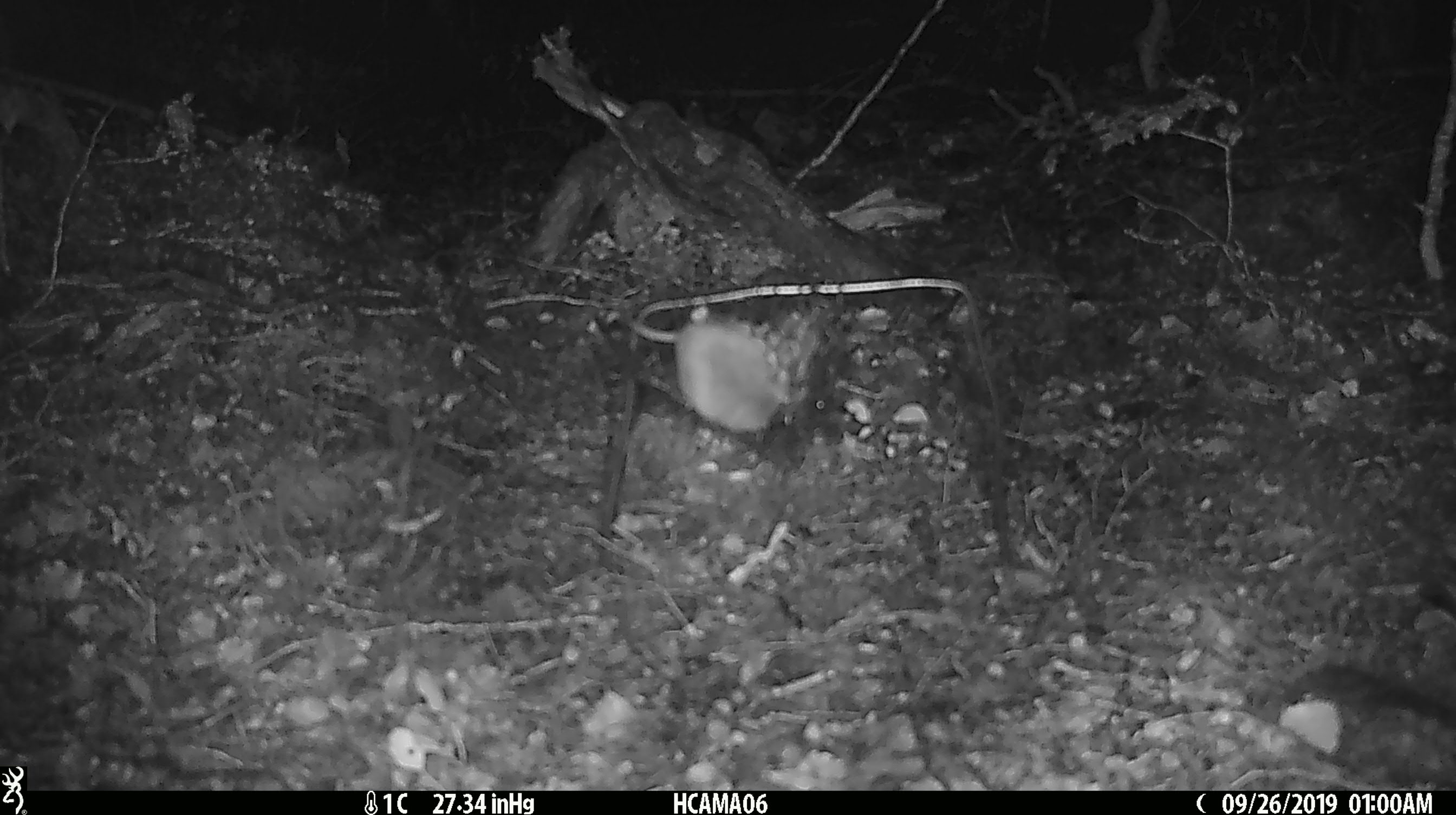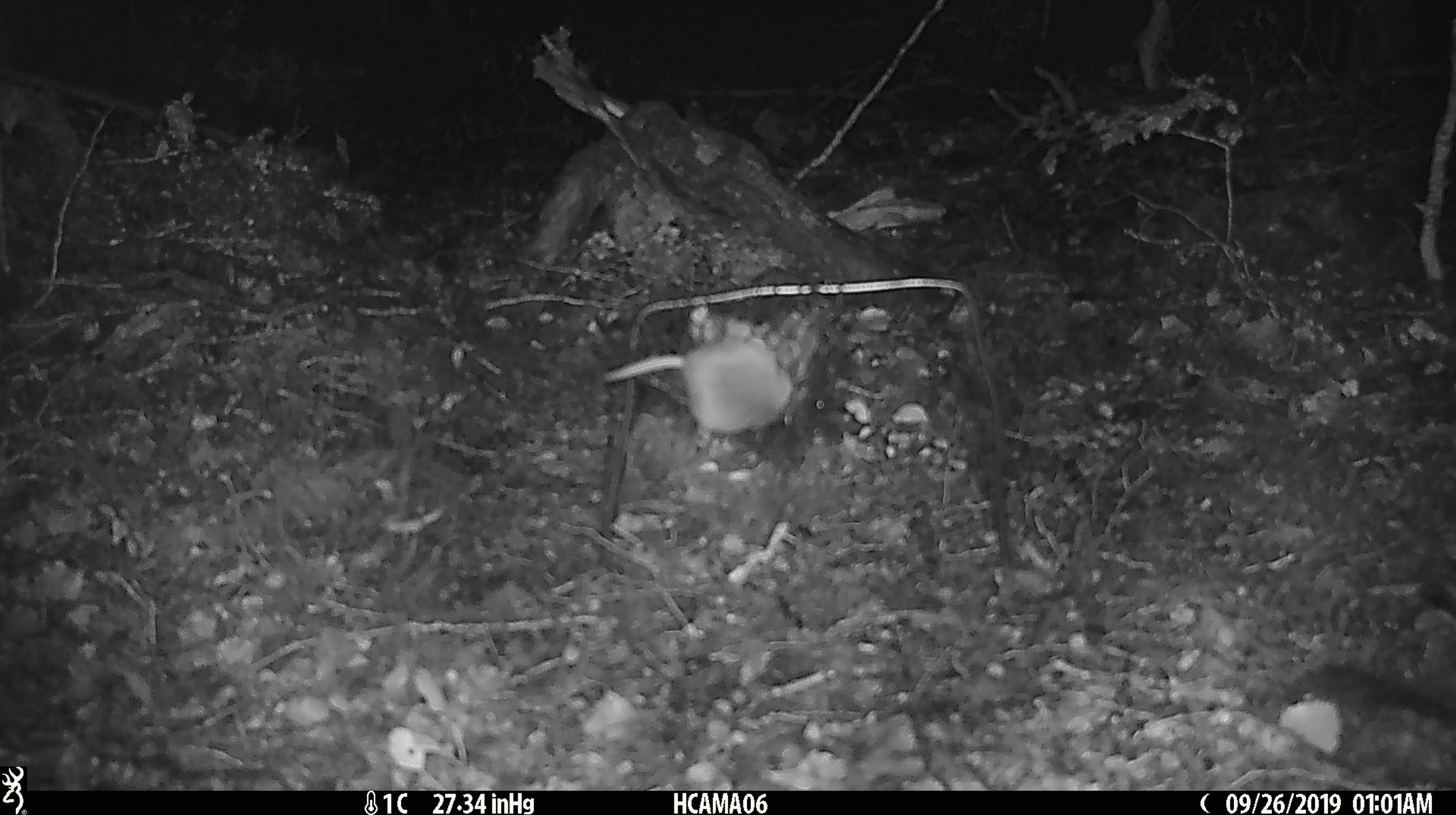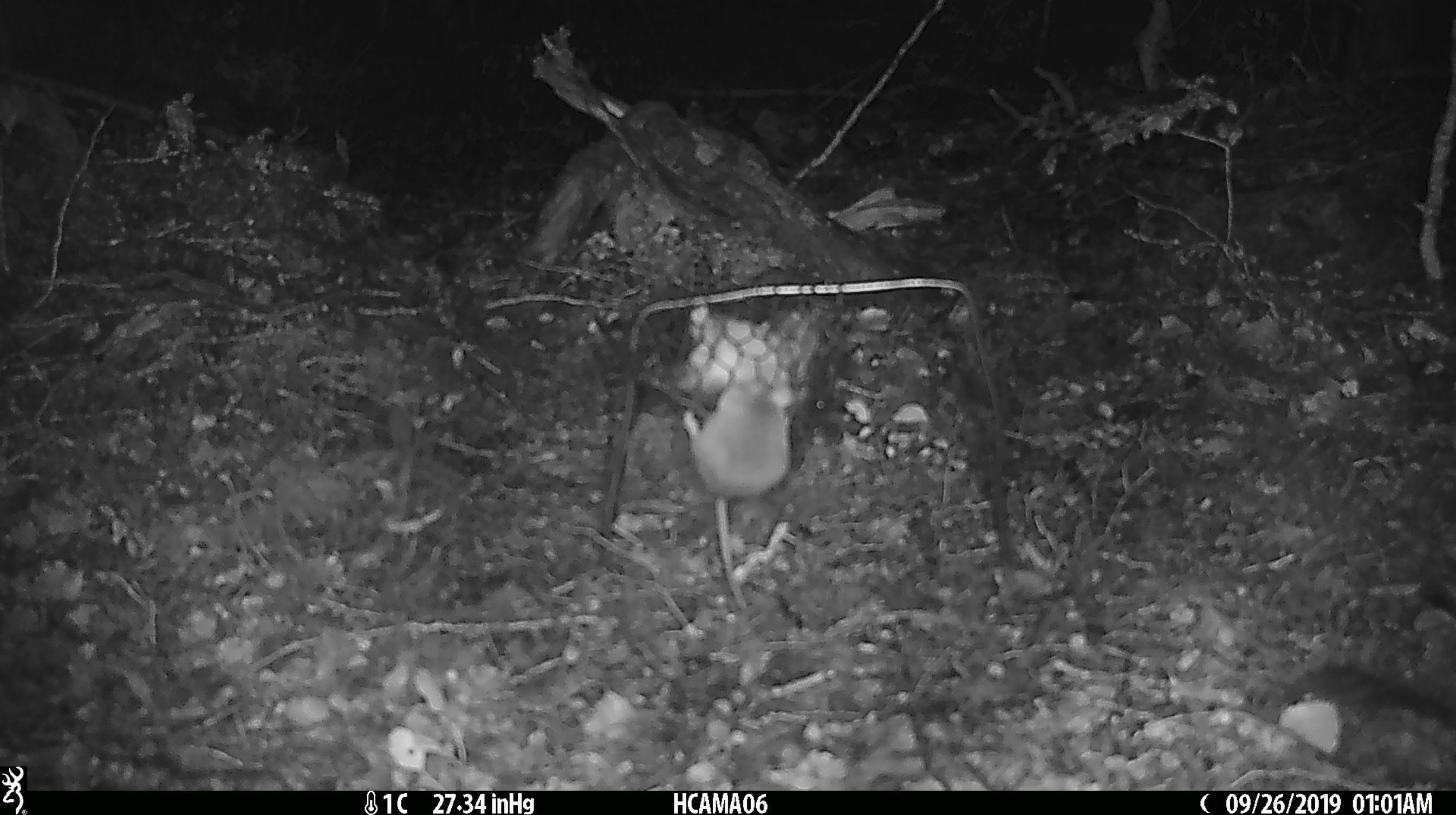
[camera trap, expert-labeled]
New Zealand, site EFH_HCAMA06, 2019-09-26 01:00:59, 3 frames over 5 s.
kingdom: Animalia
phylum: Chordata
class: Mammalia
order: Rodentia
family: Muridae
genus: Mus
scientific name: Mus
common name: mouse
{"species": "mouse (Mus)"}